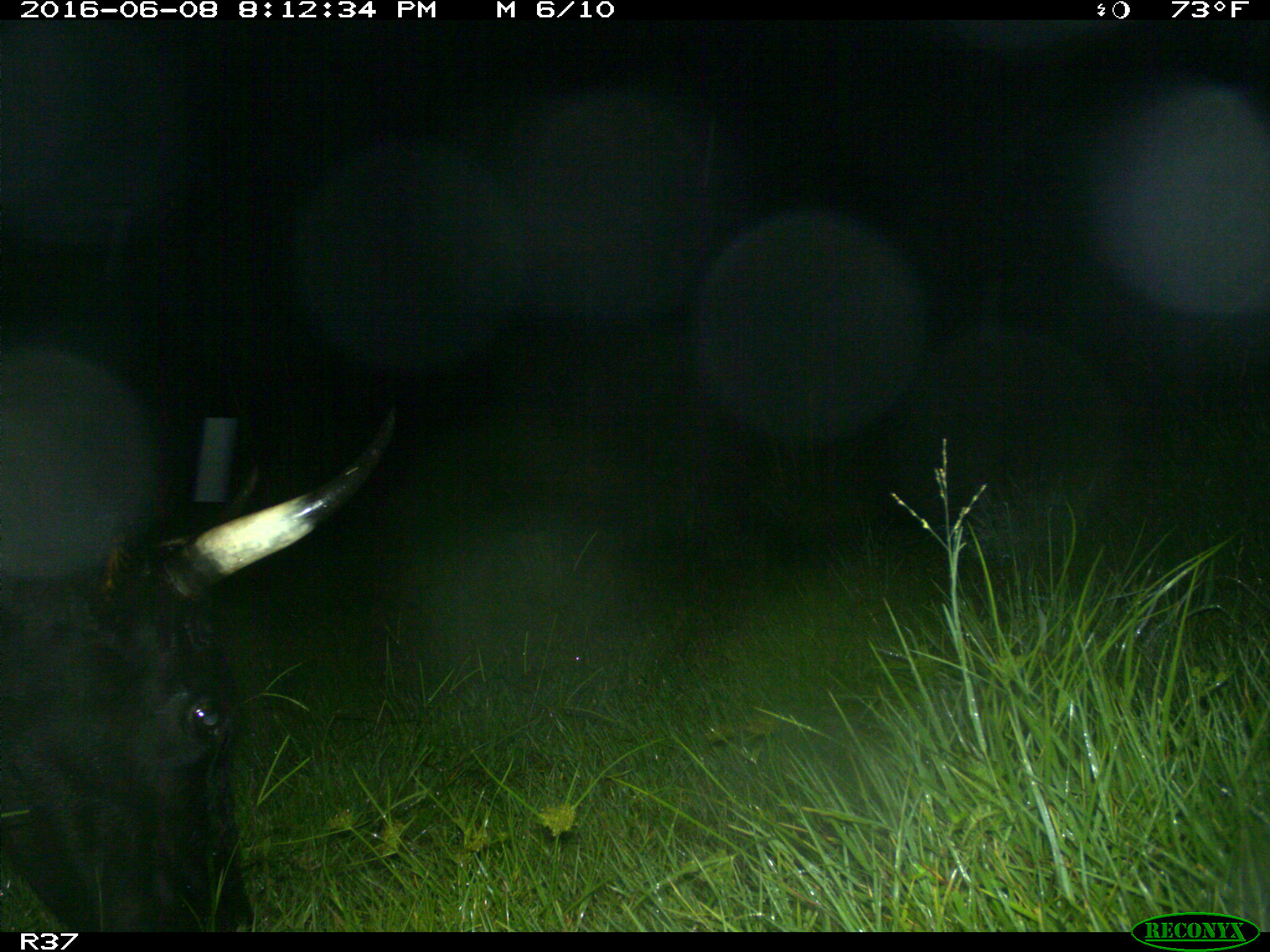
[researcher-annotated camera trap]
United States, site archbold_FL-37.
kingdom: Animalia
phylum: Chordata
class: Mammalia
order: Artiodactyla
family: Bovidae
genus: Bos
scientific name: Bos taurus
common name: domestic cow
Bos taurus (domestic cow).